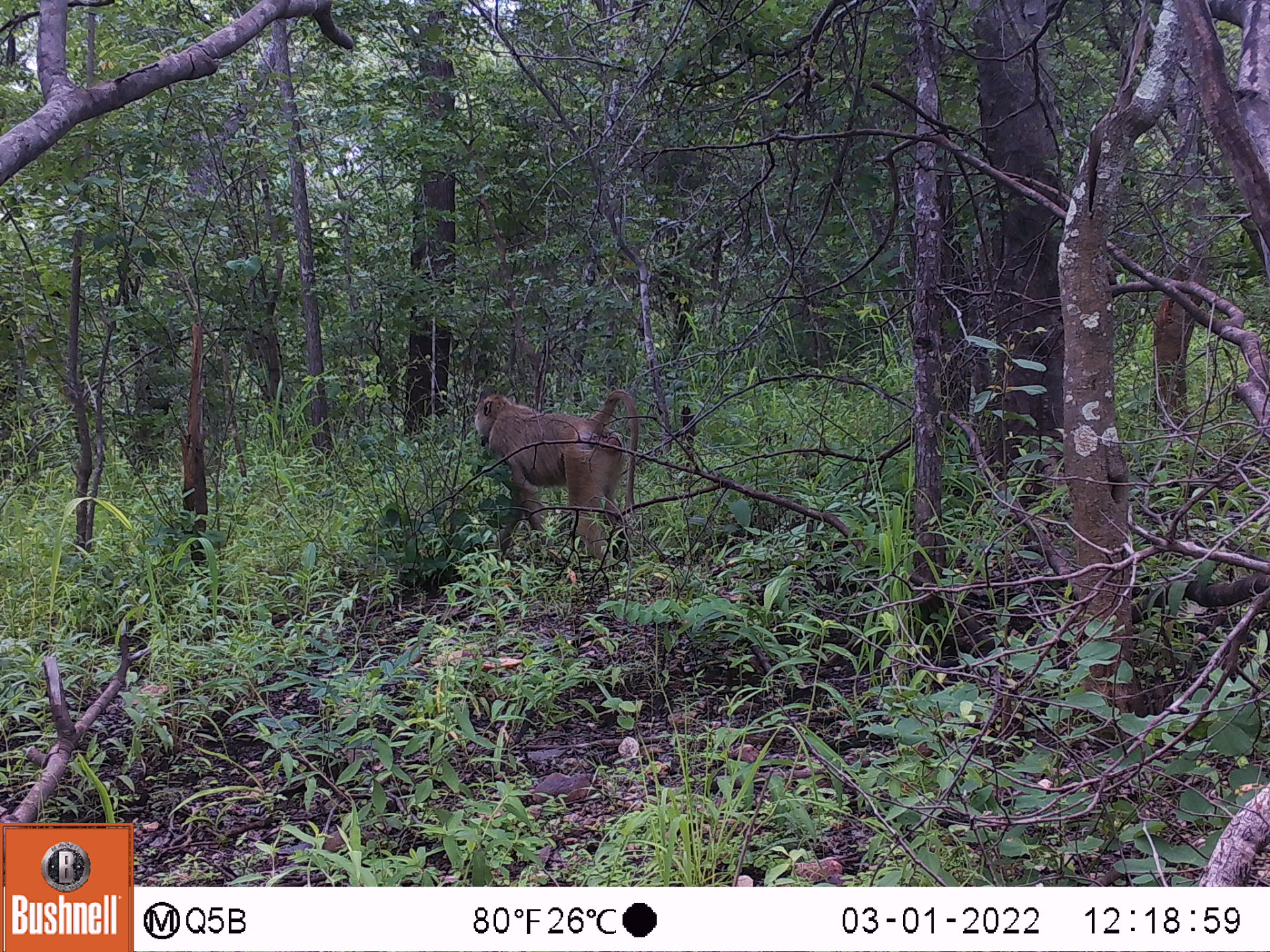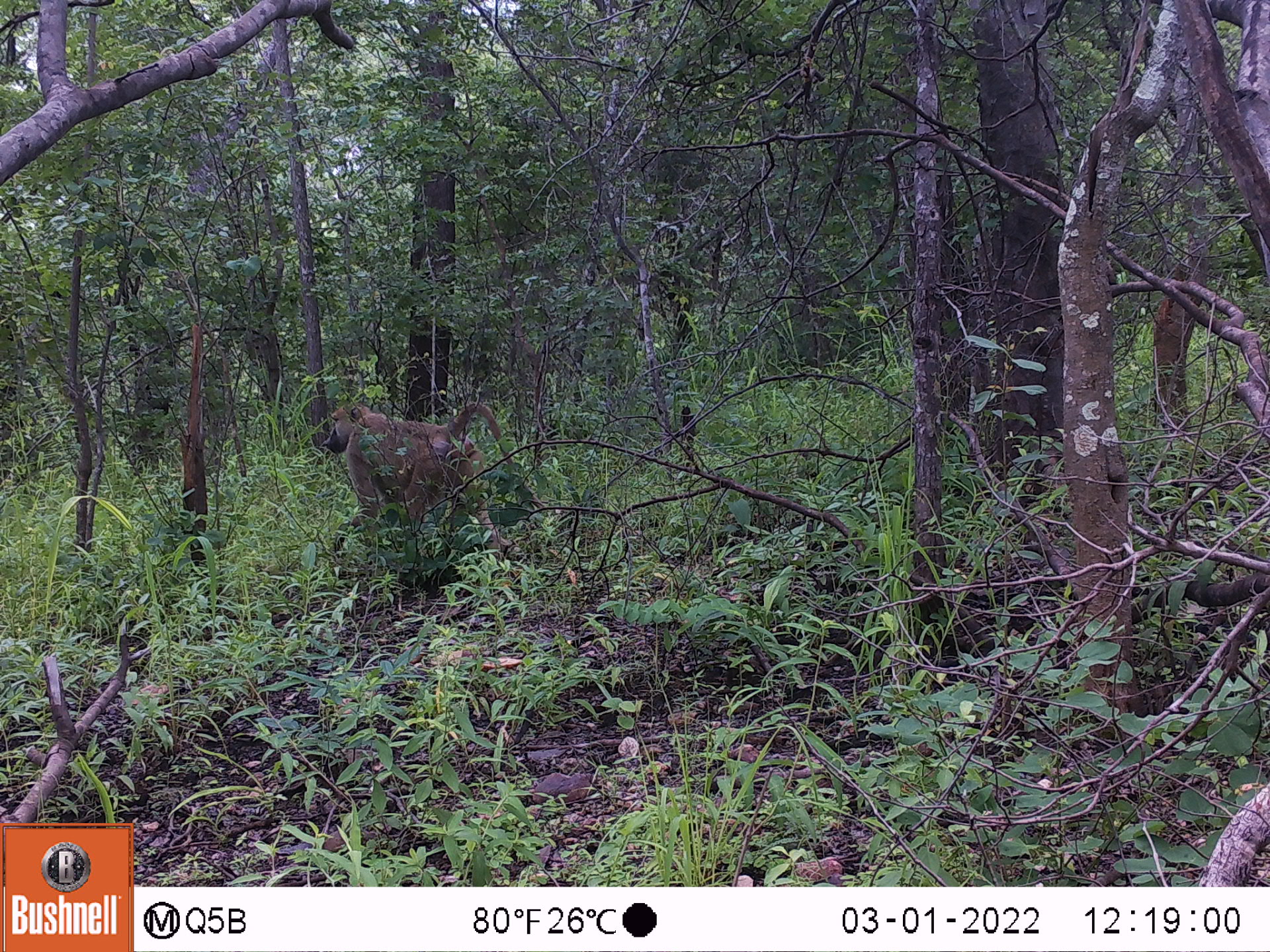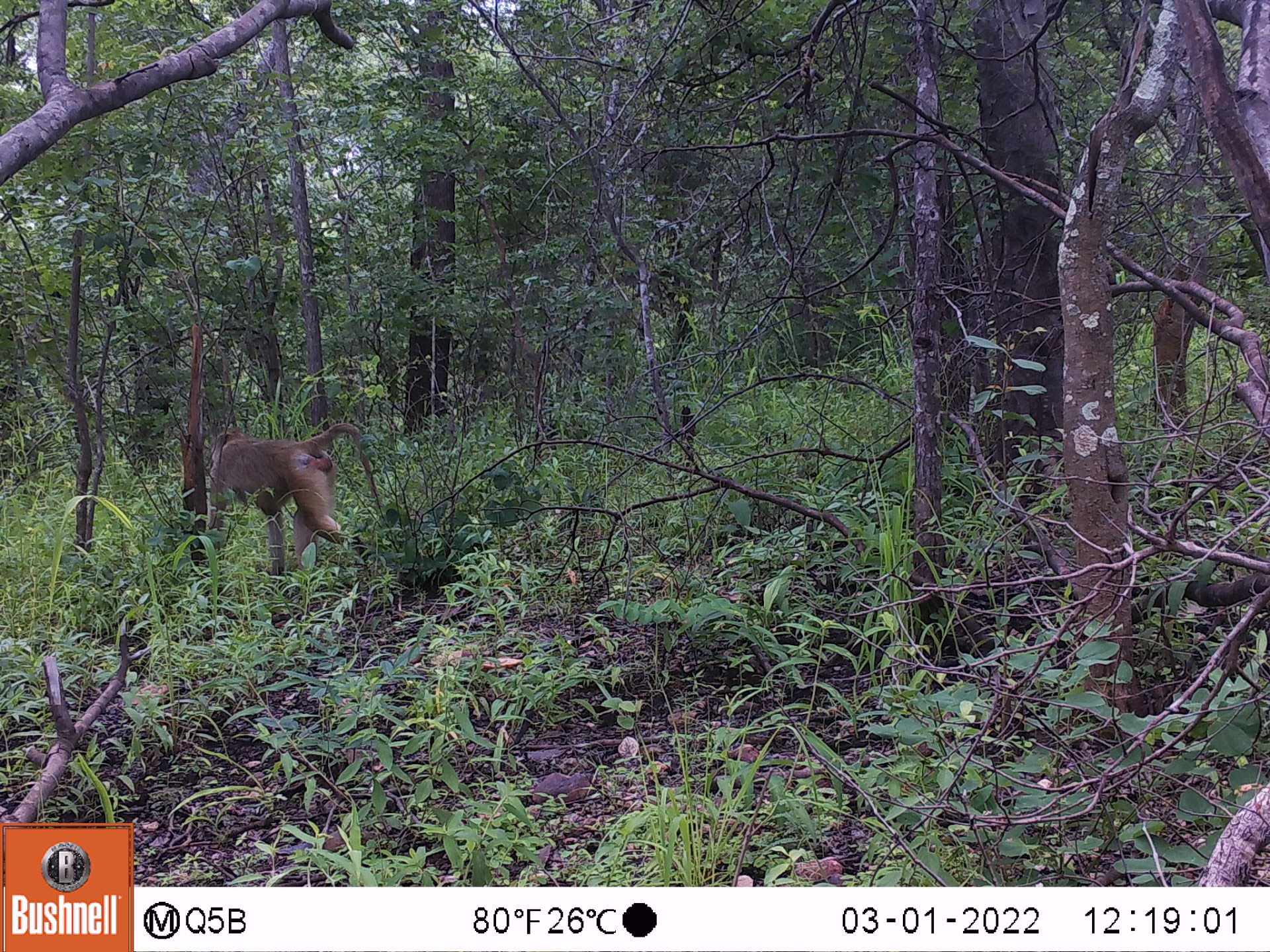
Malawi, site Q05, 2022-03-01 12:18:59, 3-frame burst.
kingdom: Animalia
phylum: Chordata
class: Mammalia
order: Primates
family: Cercopithecidae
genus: Papio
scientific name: Papio cynocephalus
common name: yellow baboon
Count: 1.